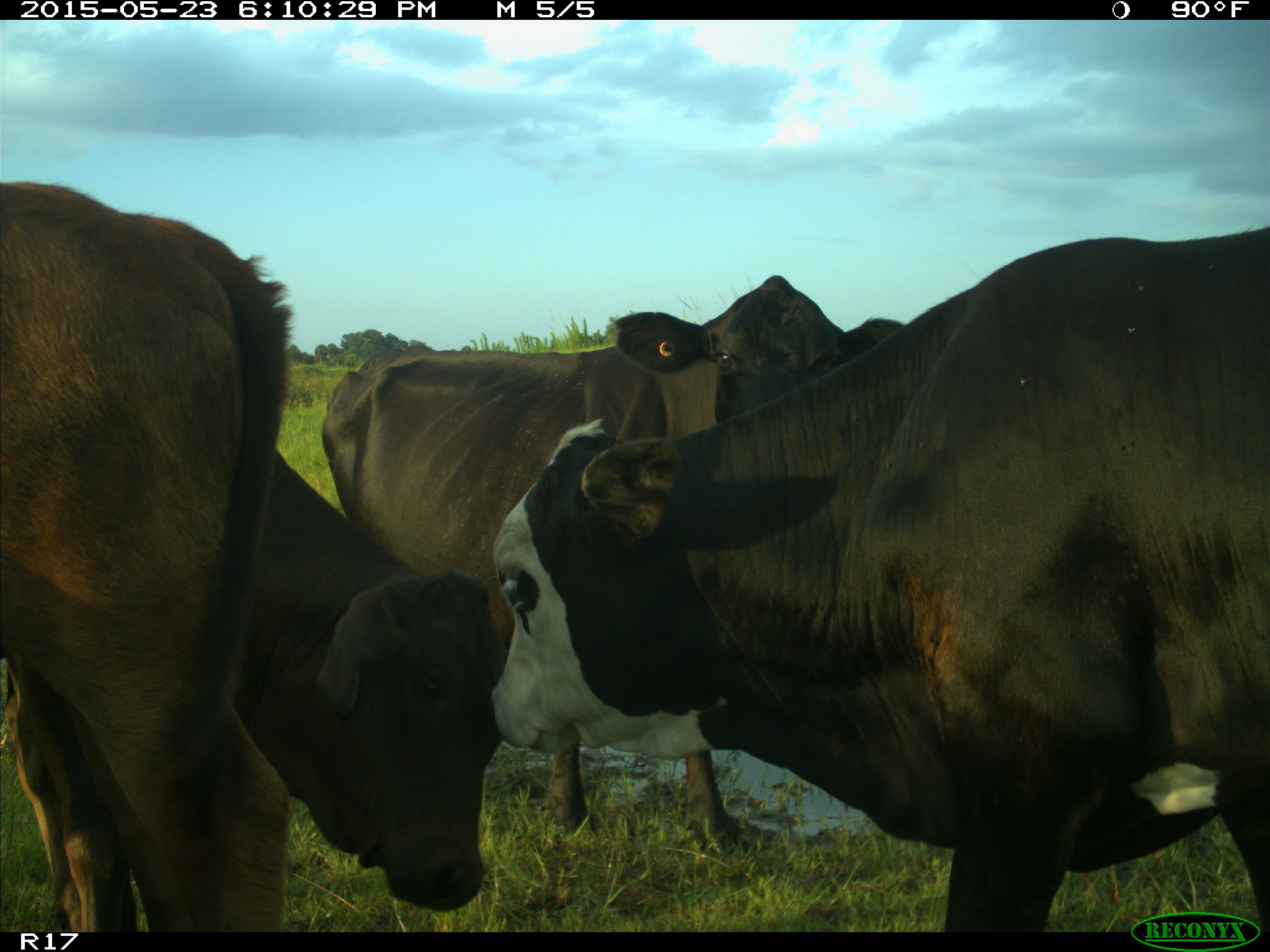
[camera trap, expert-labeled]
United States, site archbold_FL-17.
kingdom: Animalia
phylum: Chordata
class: Mammalia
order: Artiodactyla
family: Bovidae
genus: Bos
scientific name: Bos taurus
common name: domestic cow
Bos taurus (domestic cow).